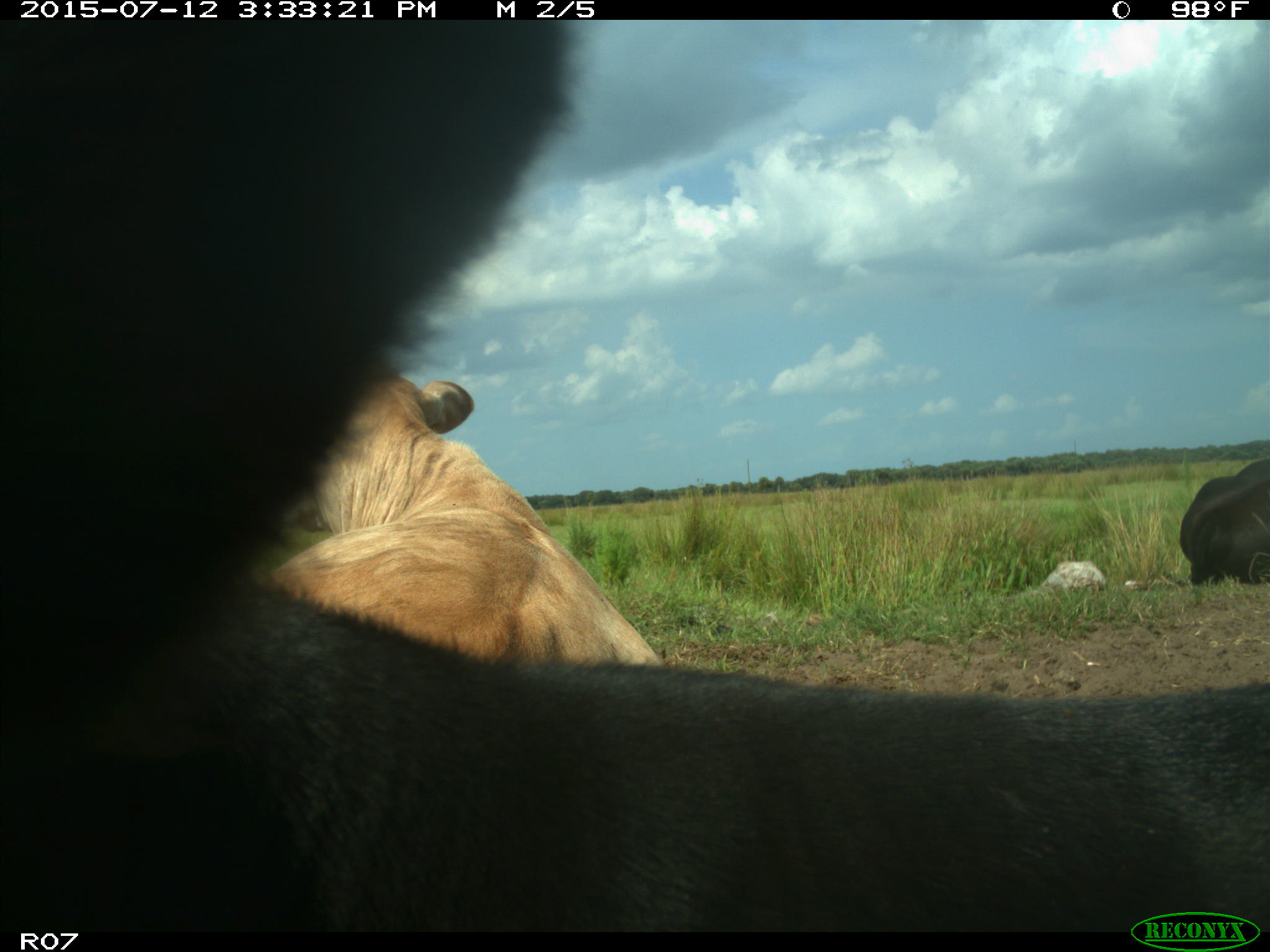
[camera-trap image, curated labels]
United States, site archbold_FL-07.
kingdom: Animalia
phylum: Chordata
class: Mammalia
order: Artiodactyla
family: Bovidae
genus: Bos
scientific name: Bos taurus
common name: domestic cow